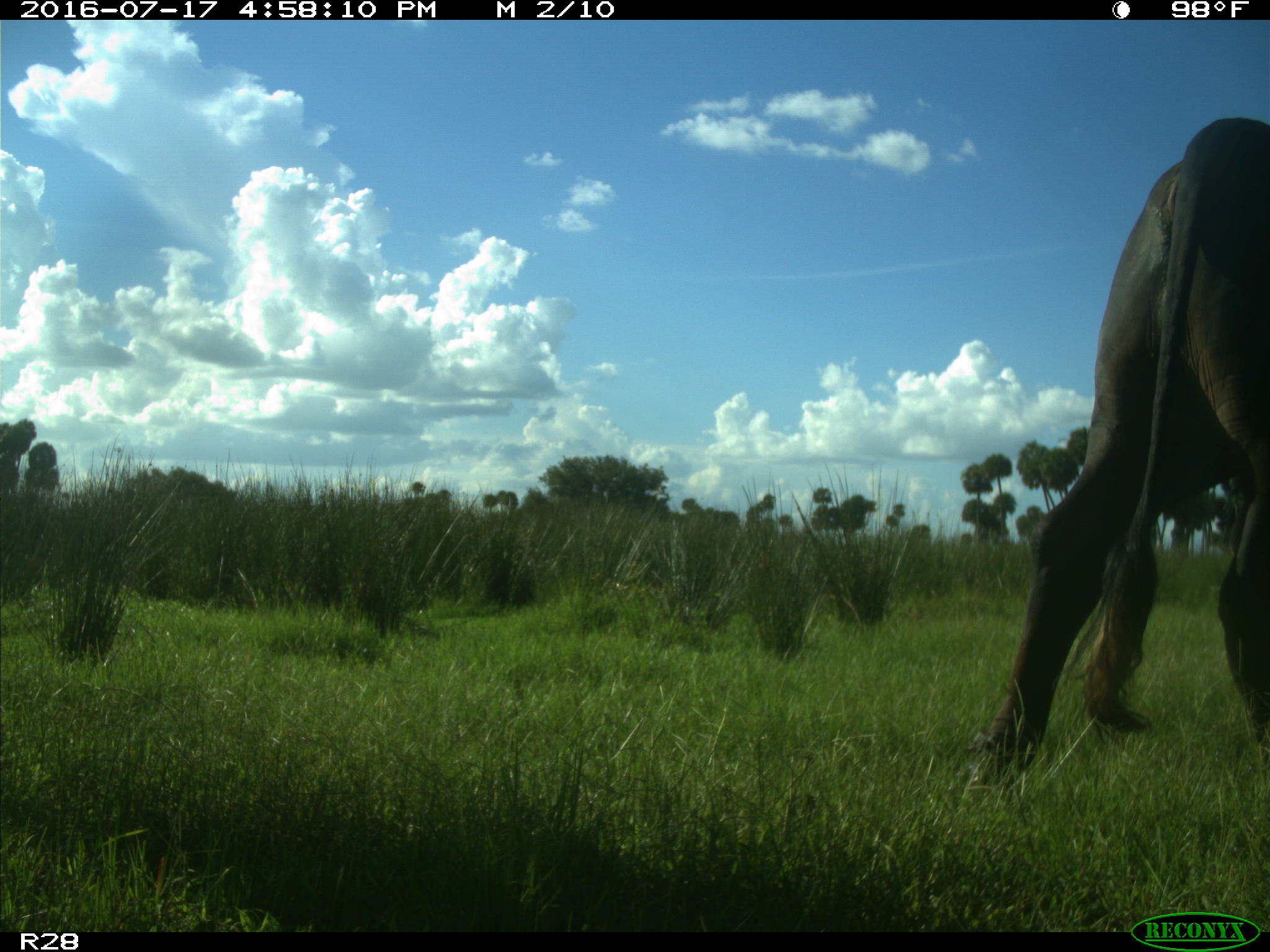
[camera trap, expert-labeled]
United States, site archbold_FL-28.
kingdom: Animalia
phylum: Chordata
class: Mammalia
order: Artiodactyla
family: Bovidae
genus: Bos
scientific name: Bos taurus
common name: domestic cow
Bos taurus (domestic cow).